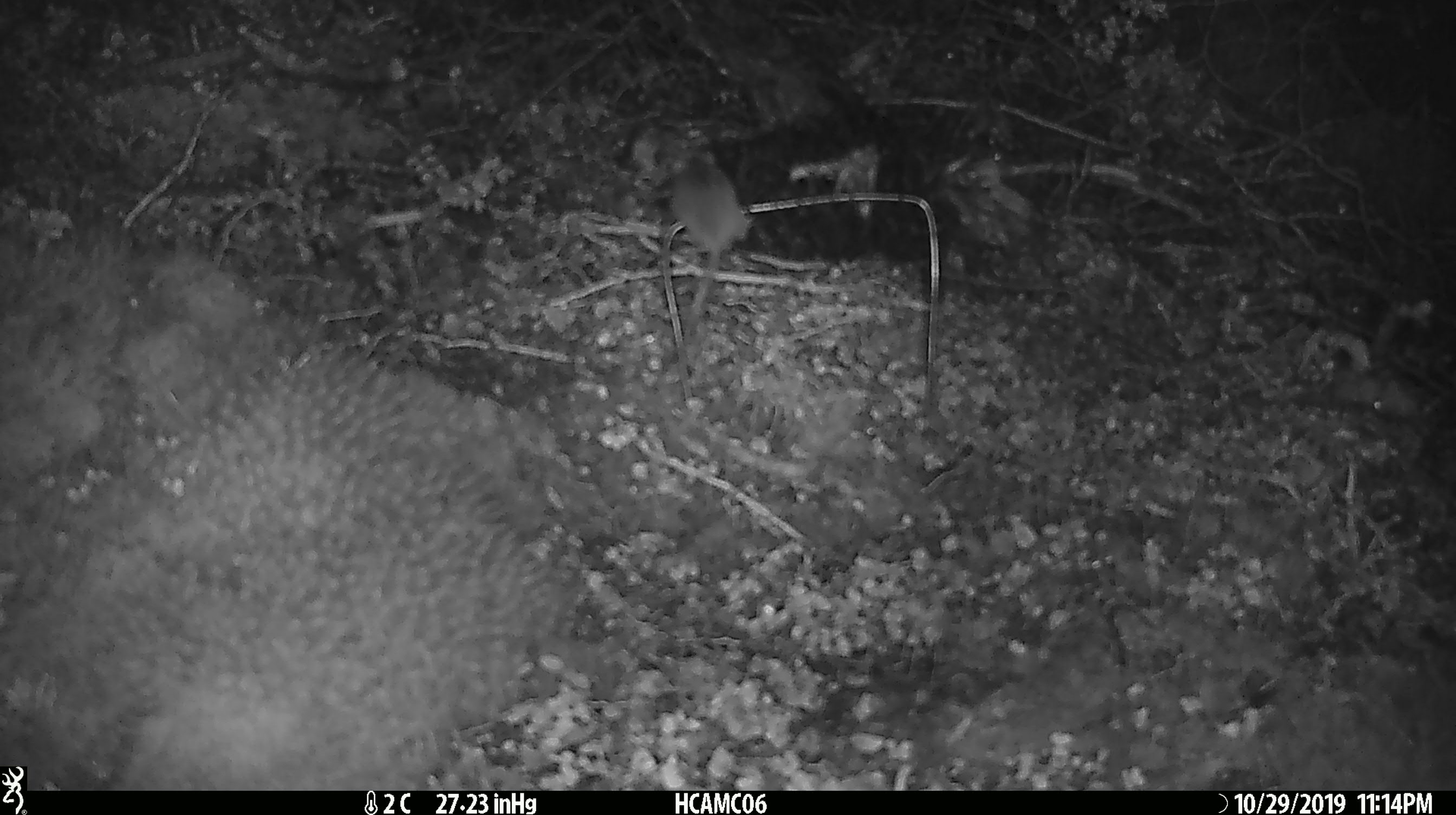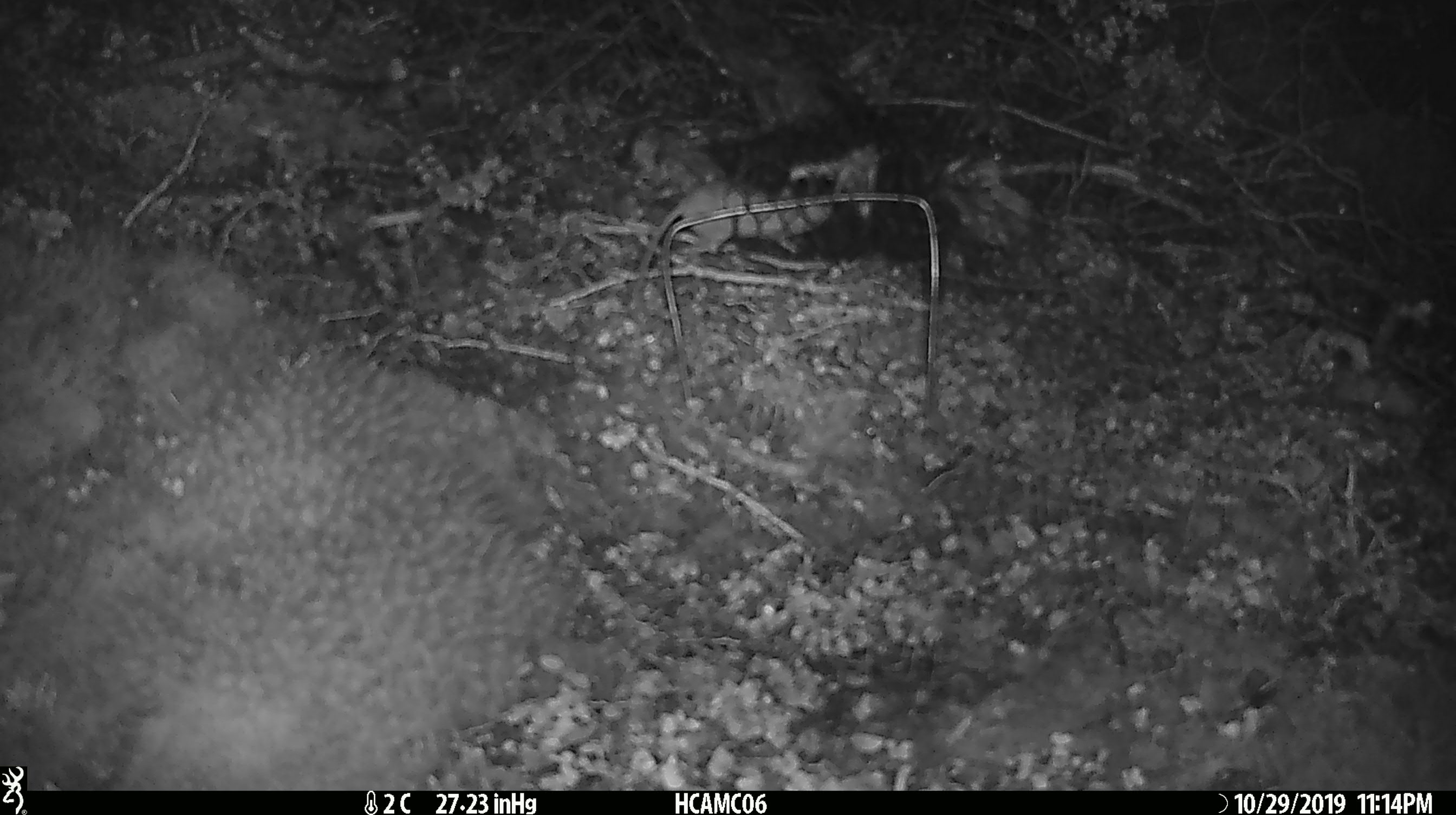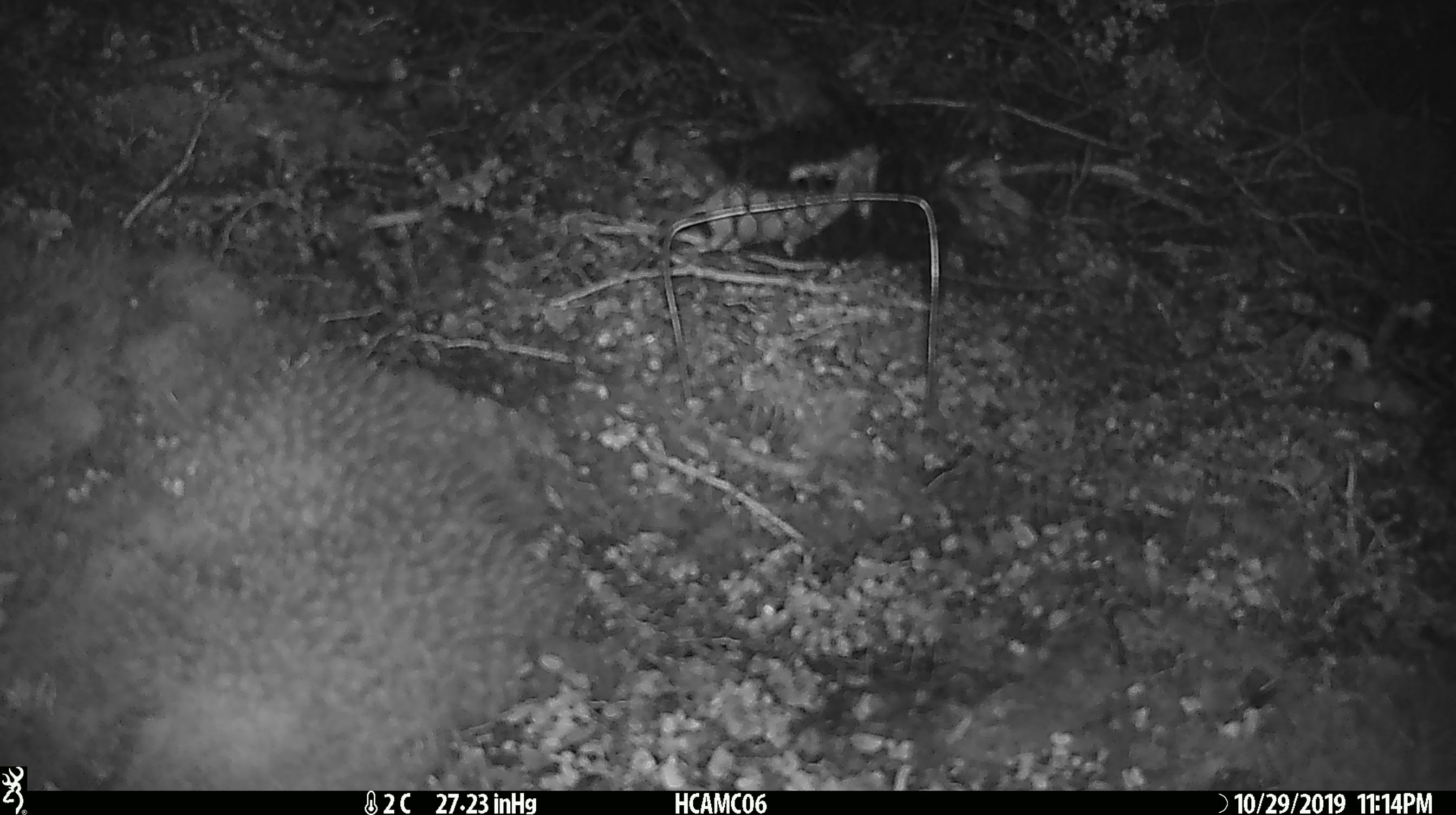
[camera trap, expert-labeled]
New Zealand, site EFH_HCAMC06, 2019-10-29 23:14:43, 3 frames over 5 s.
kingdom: Animalia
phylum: Chordata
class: Mammalia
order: Rodentia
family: Muridae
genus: Mus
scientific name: Mus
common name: mouse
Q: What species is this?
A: Mouse (Mus).